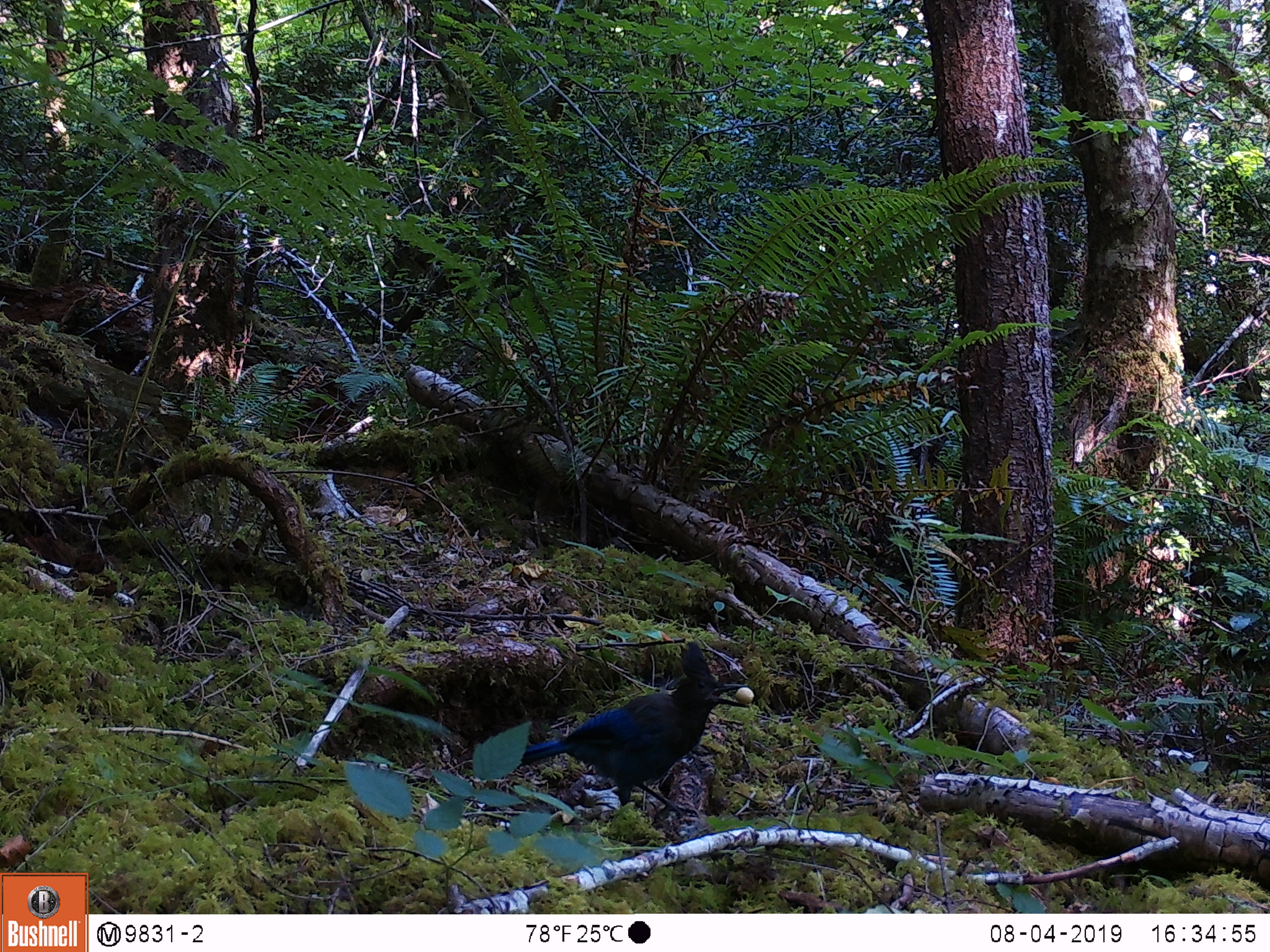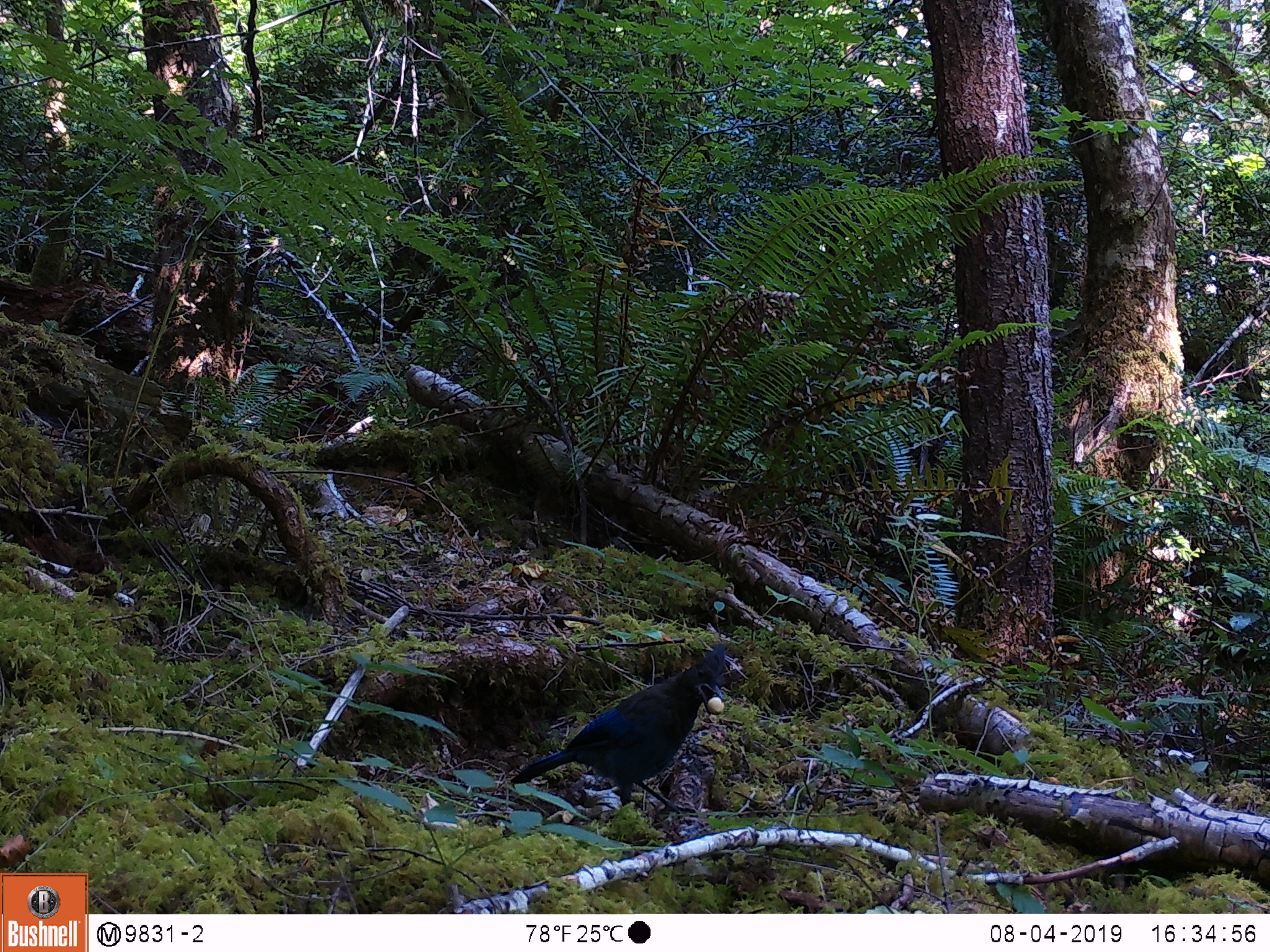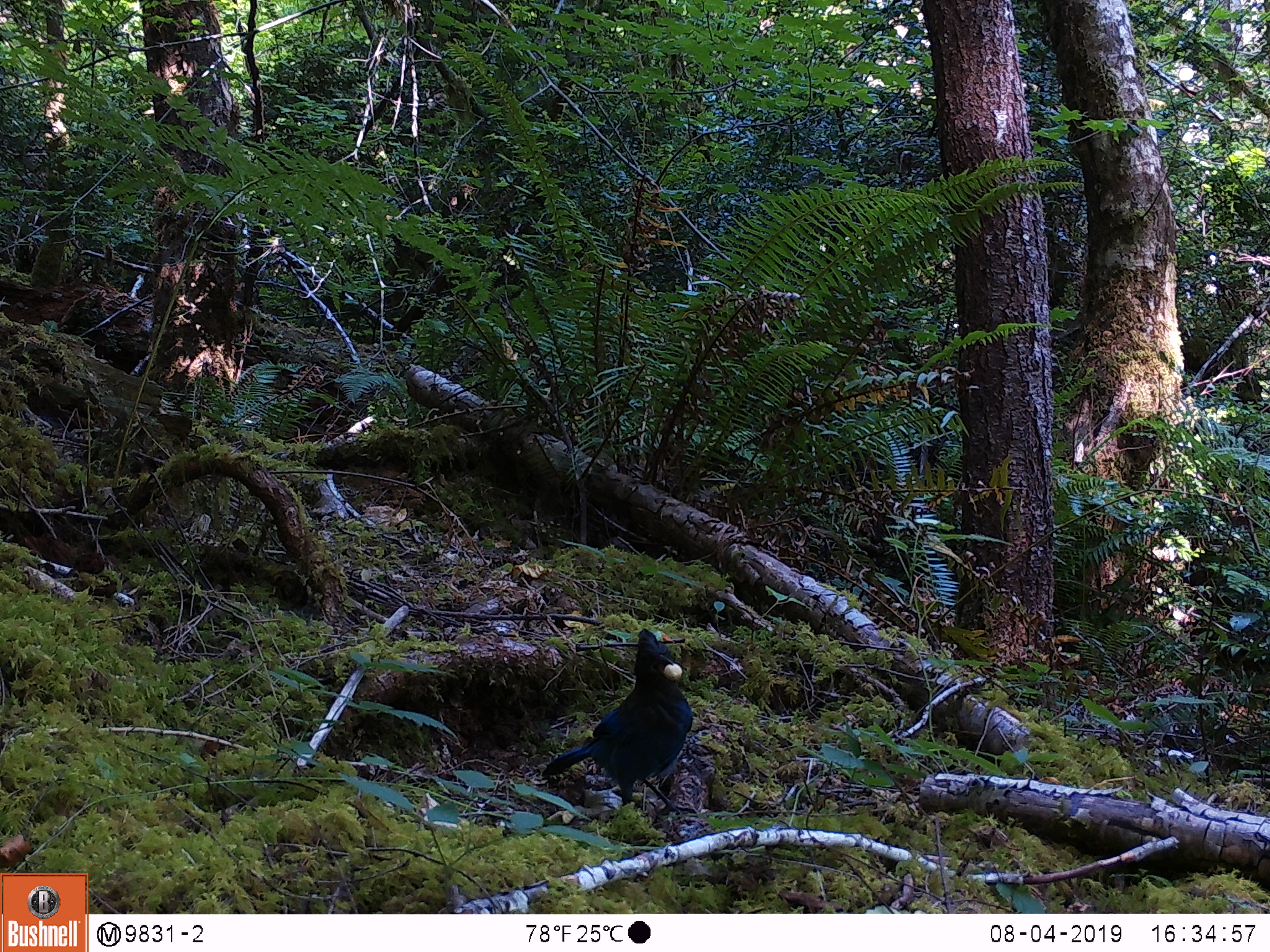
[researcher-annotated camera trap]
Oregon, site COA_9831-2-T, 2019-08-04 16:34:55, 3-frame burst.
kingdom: Animalia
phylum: Chordata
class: Aves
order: Passeriformes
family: Corvidae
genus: Cyanocitta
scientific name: Cyanocitta stelleri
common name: steller's jay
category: stellers jay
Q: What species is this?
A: Stellers jay (steller's jay) (Cyanocitta stelleri).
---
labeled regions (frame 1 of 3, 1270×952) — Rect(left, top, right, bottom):
stellers jay: Rect(504, 651, 747, 813)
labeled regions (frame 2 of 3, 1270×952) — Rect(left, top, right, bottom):
stellers jay: Rect(505, 648, 734, 807)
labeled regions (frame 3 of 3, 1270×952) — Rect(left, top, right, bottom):
stellers jay: Rect(539, 629, 702, 805)